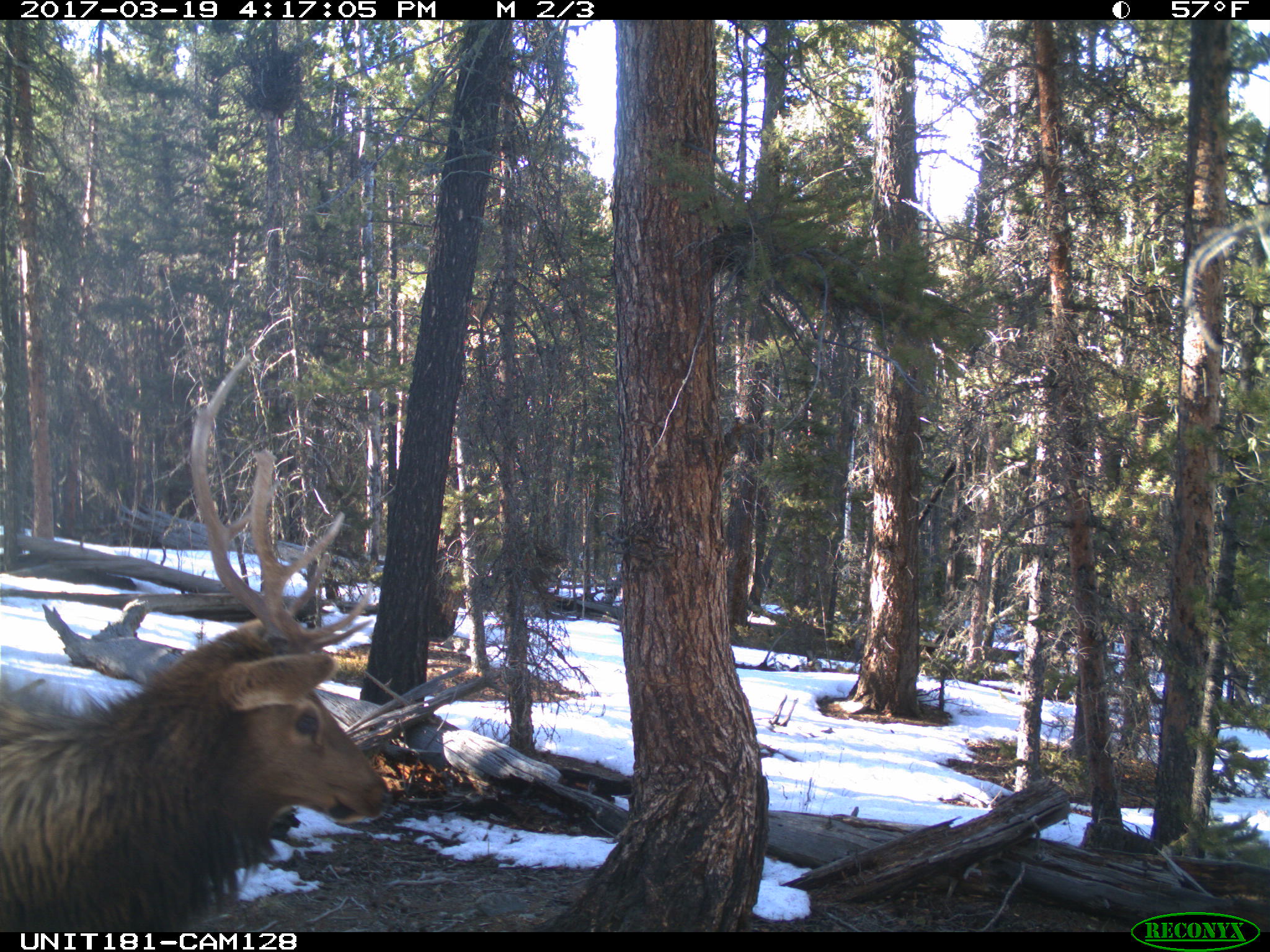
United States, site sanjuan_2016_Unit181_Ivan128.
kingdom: Animalia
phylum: Chordata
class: Mammalia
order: Artiodactyla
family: Cervidae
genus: Cervus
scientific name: Cervus elaphus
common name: red deer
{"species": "Cervus elaphus (red deer)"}